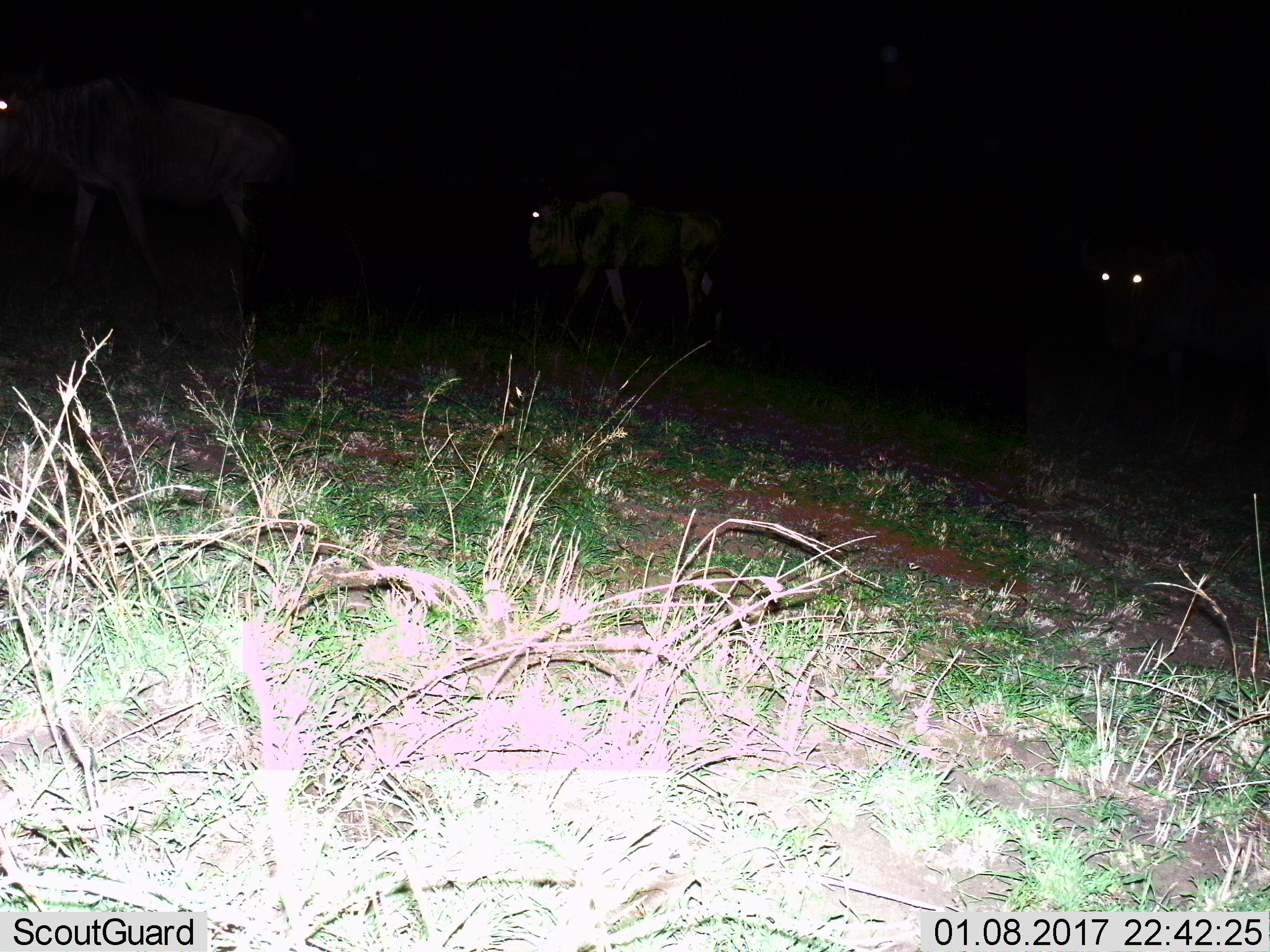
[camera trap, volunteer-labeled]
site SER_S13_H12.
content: unidentified animal